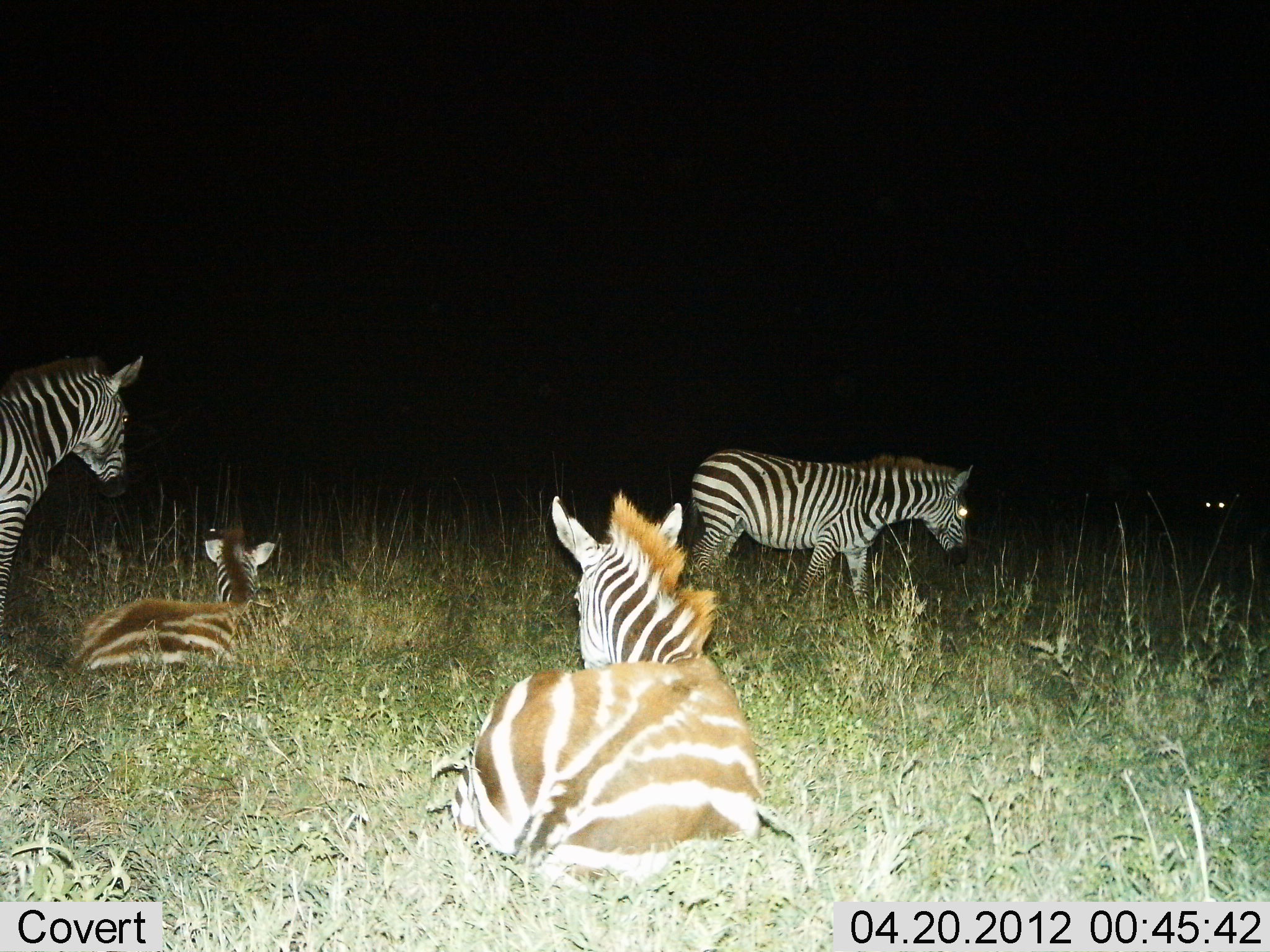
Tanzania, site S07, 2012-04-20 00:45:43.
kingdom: Animalia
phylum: Chordata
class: Mammalia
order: Perissodactyla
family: Equidae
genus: Equus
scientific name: Equus quagga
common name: plains zebra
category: zebra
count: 4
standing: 83%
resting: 100%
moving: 24%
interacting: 3%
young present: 34%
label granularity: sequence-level